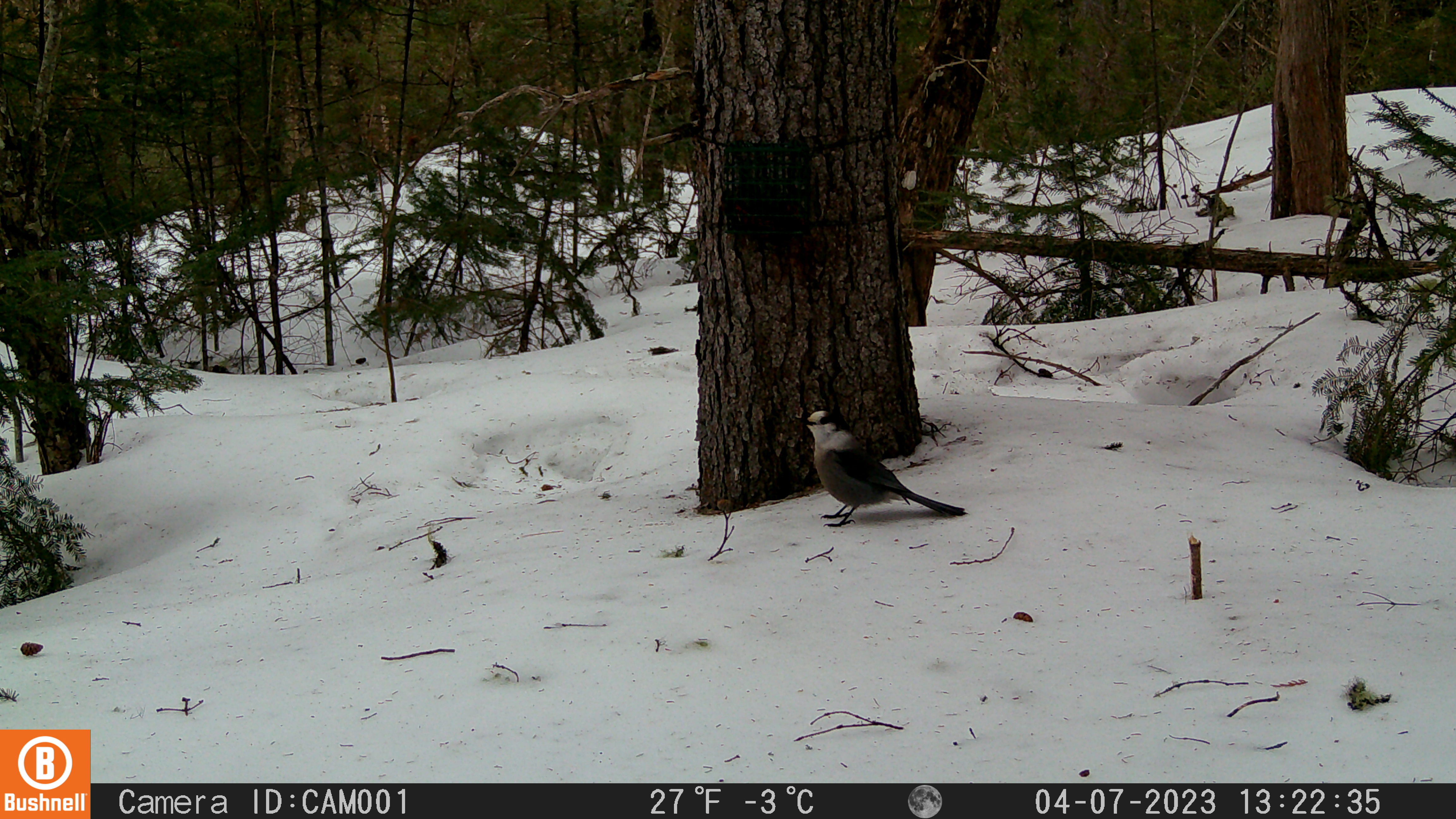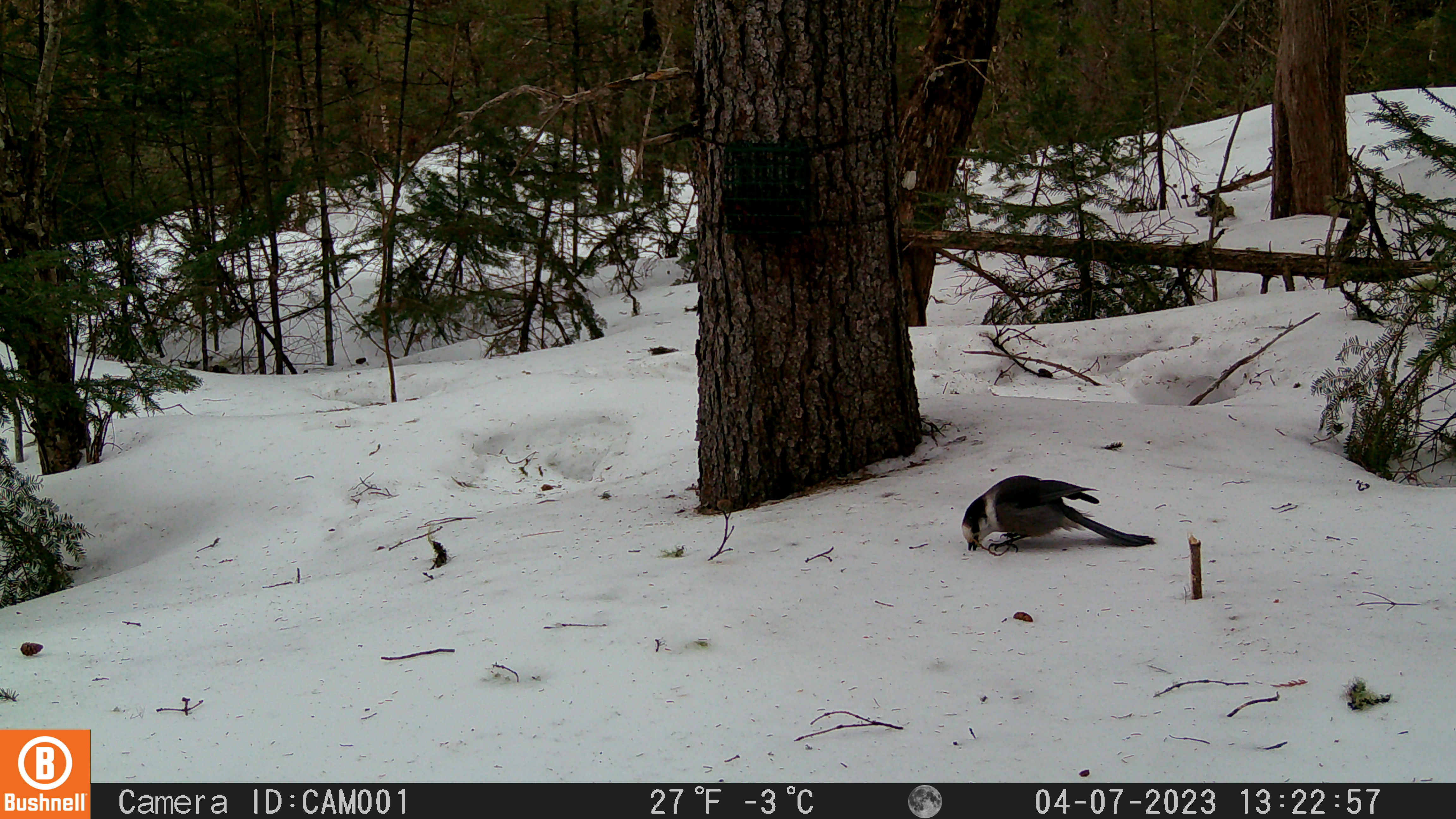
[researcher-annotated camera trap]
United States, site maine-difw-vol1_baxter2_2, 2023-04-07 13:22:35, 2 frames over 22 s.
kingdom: Animalia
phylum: Chordata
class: Aves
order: Passeriformes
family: Corvidae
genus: Perisoreus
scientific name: Perisoreus canadensis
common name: canada jay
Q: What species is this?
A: Canada jay (Perisoreus canadensis).